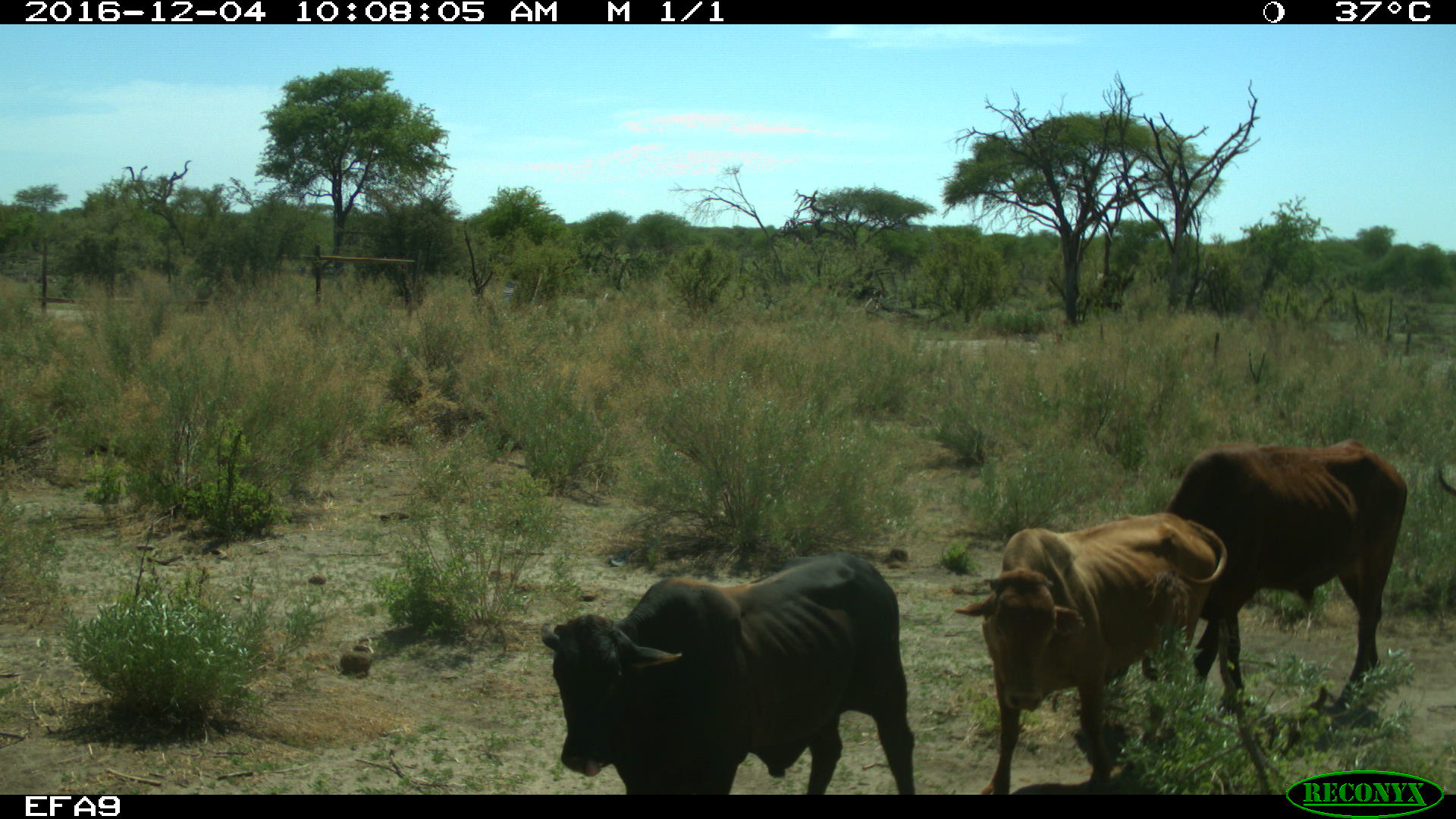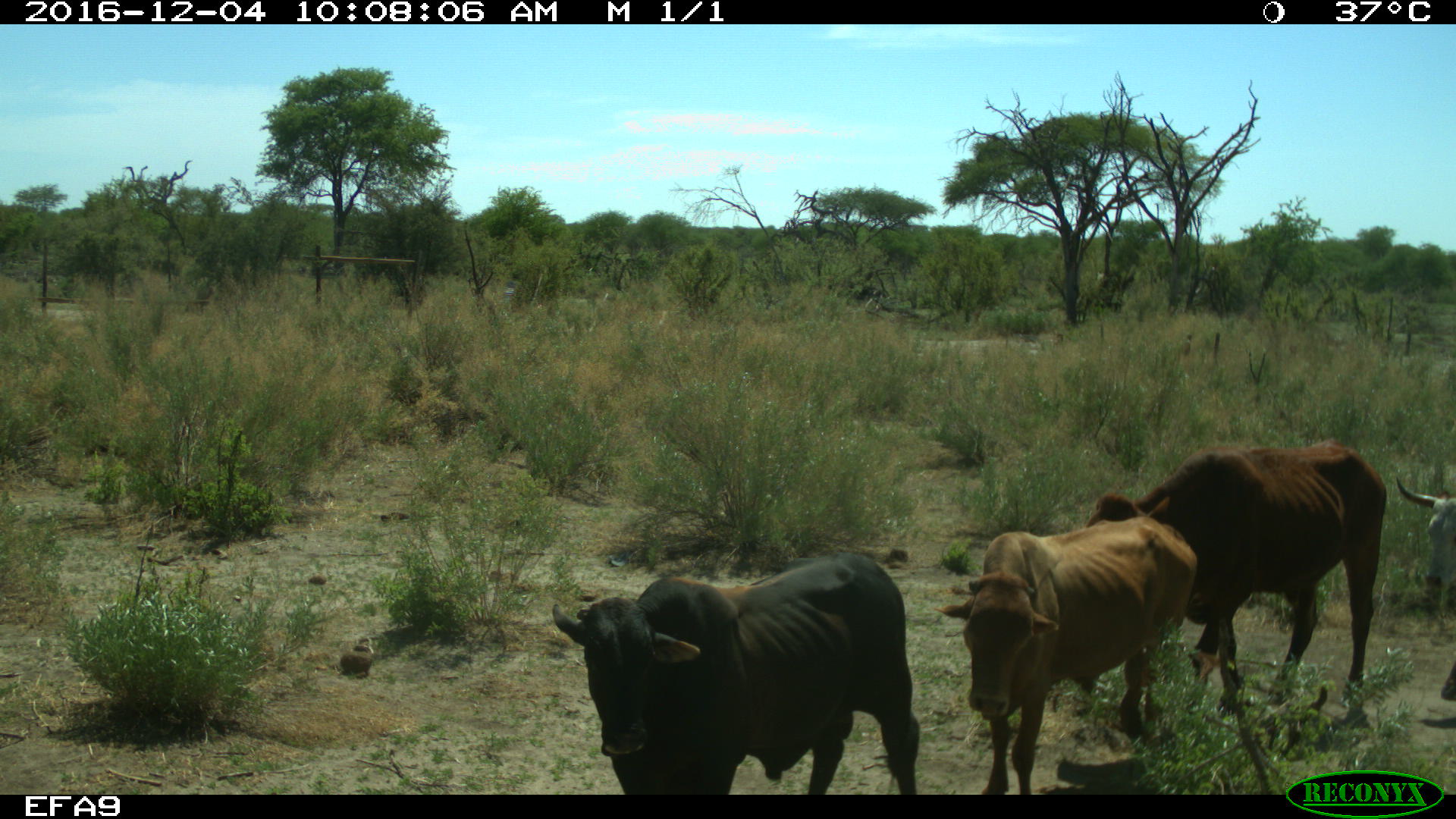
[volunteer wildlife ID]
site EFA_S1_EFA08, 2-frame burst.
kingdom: Animalia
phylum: Chordata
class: Mammalia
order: Artiodactyla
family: Bovidae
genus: Bos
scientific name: Bos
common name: cattle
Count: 4.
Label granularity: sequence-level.